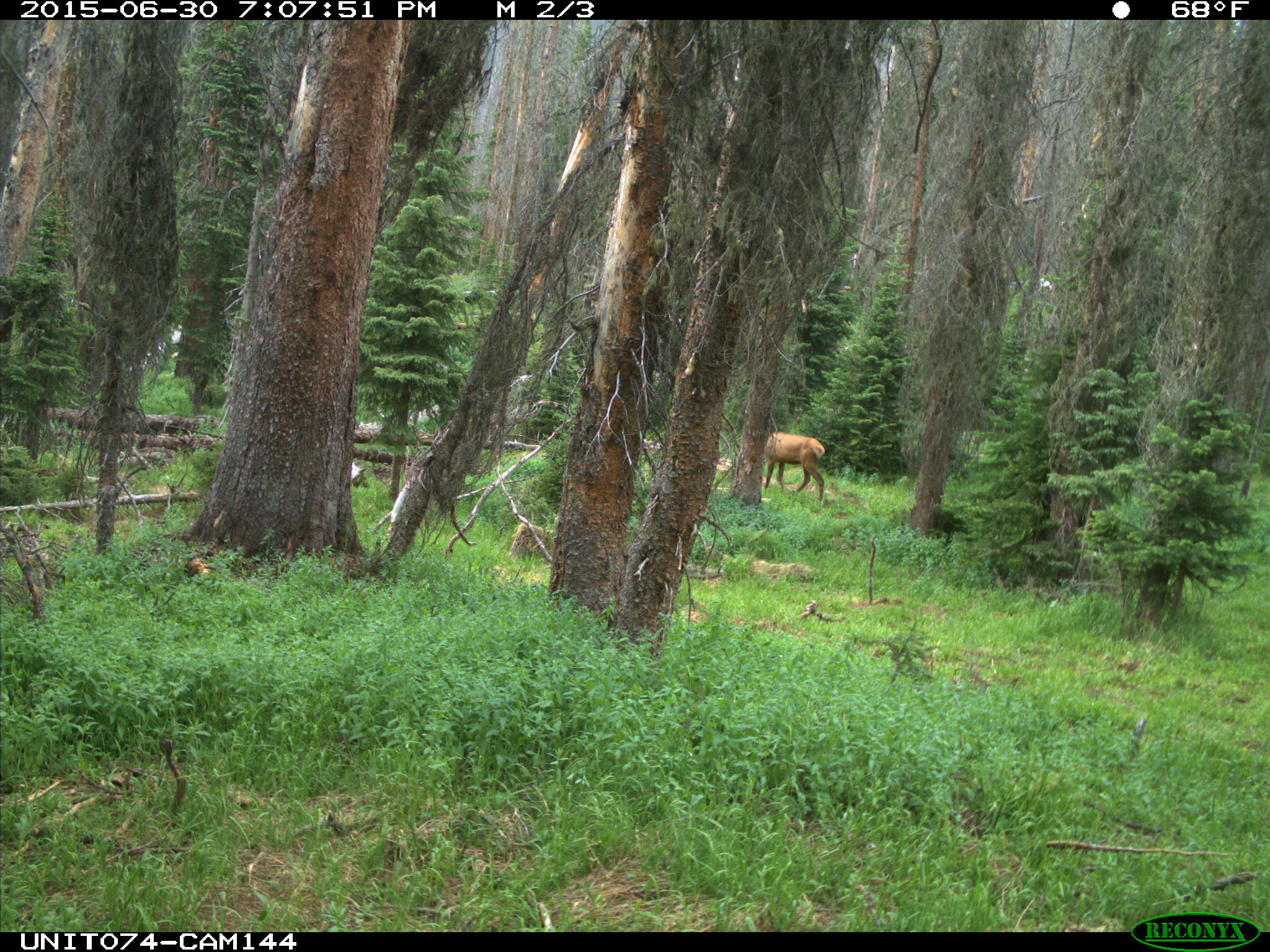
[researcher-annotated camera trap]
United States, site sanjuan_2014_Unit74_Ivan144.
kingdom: Animalia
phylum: Chordata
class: Mammalia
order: Artiodactyla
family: Cervidae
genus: Cervus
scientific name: Cervus elaphus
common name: red deer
Cervus elaphus (red deer).